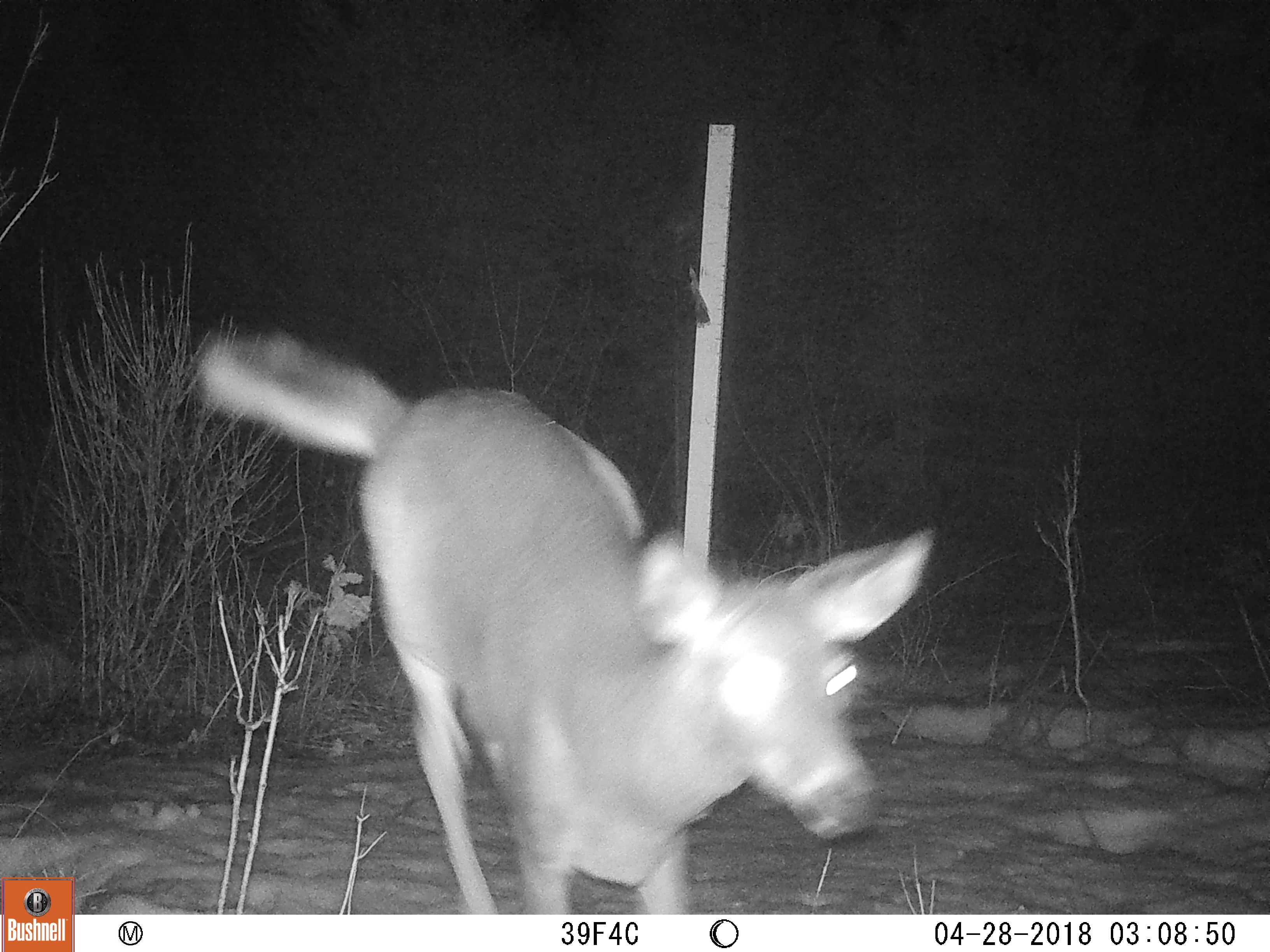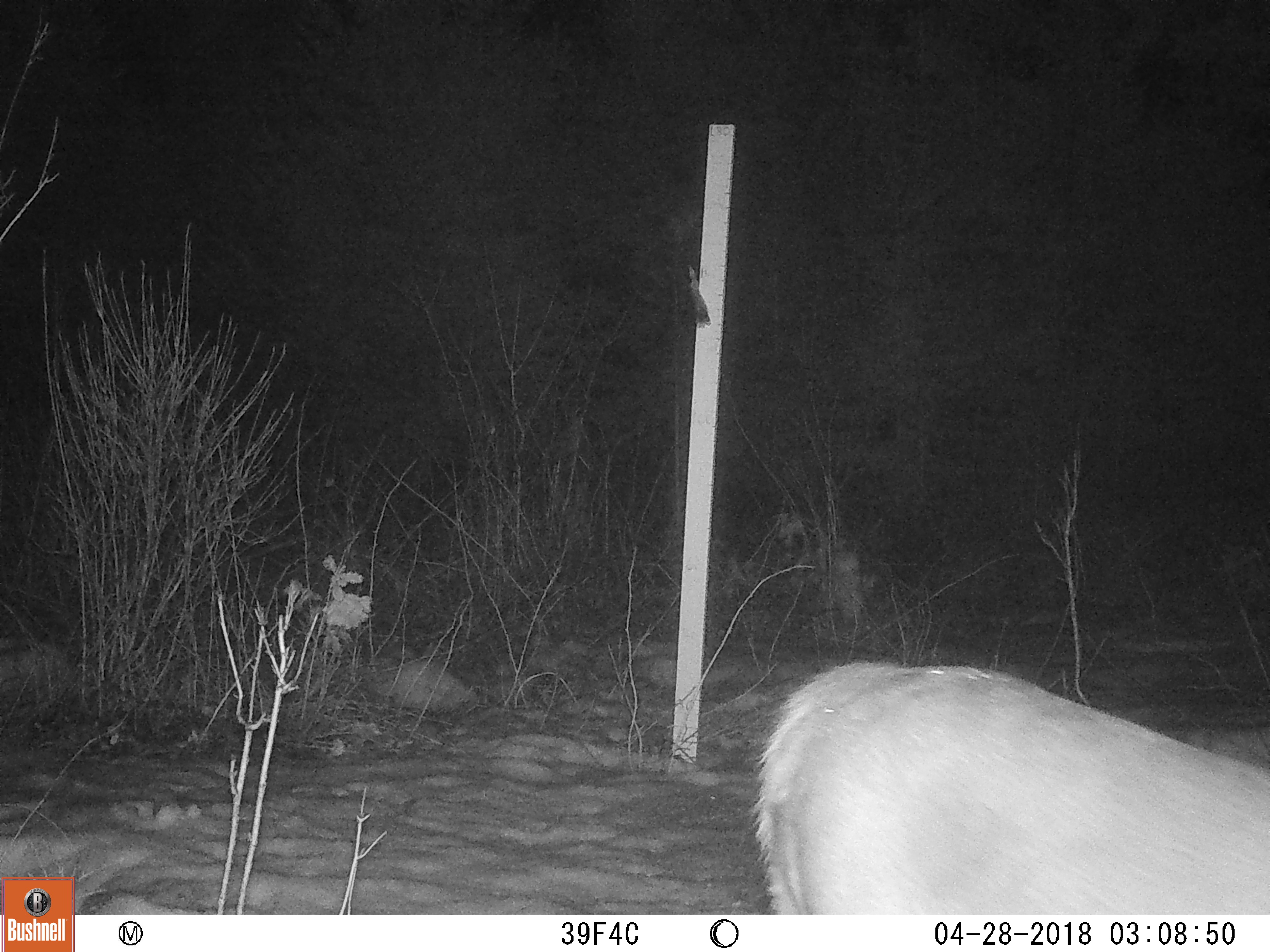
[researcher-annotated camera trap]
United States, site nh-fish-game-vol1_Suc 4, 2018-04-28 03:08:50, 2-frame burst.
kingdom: Animalia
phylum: Chordata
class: Mammalia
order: Artiodactyla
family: Cervidae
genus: Odocoileus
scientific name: Odocoileus virginianus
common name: white-tailed deer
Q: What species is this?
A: White-tailed deer (Odocoileus virginianus).